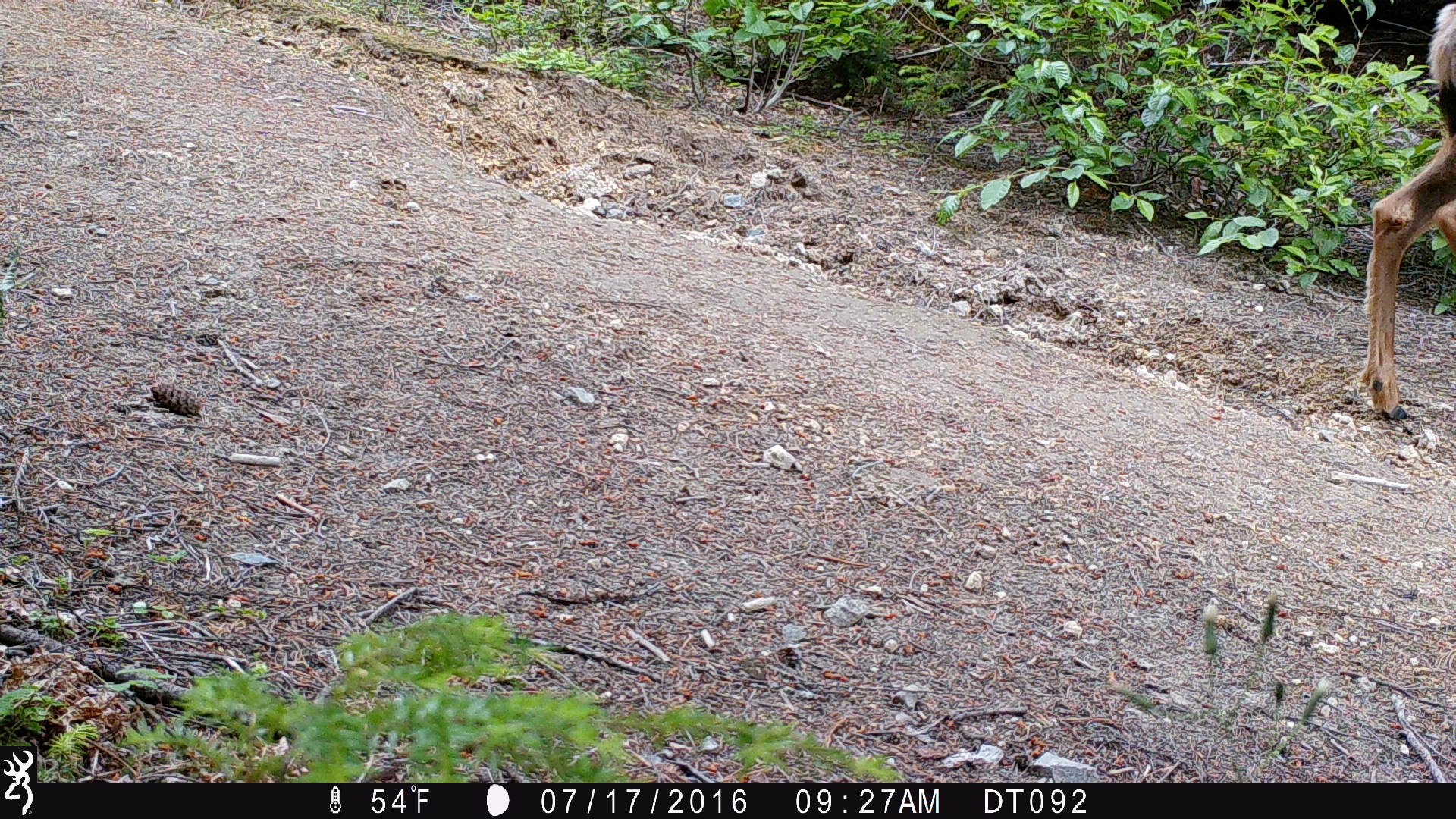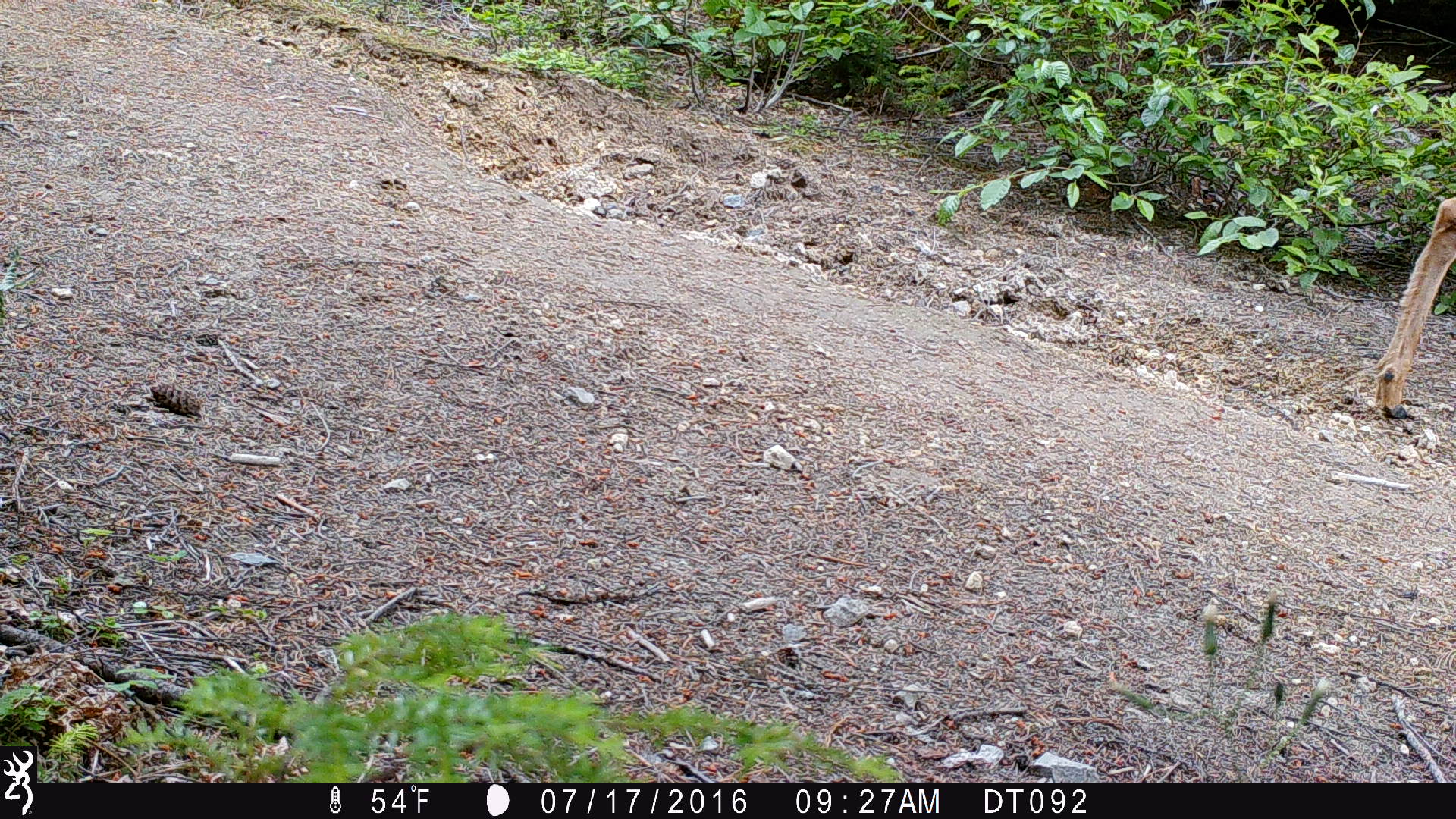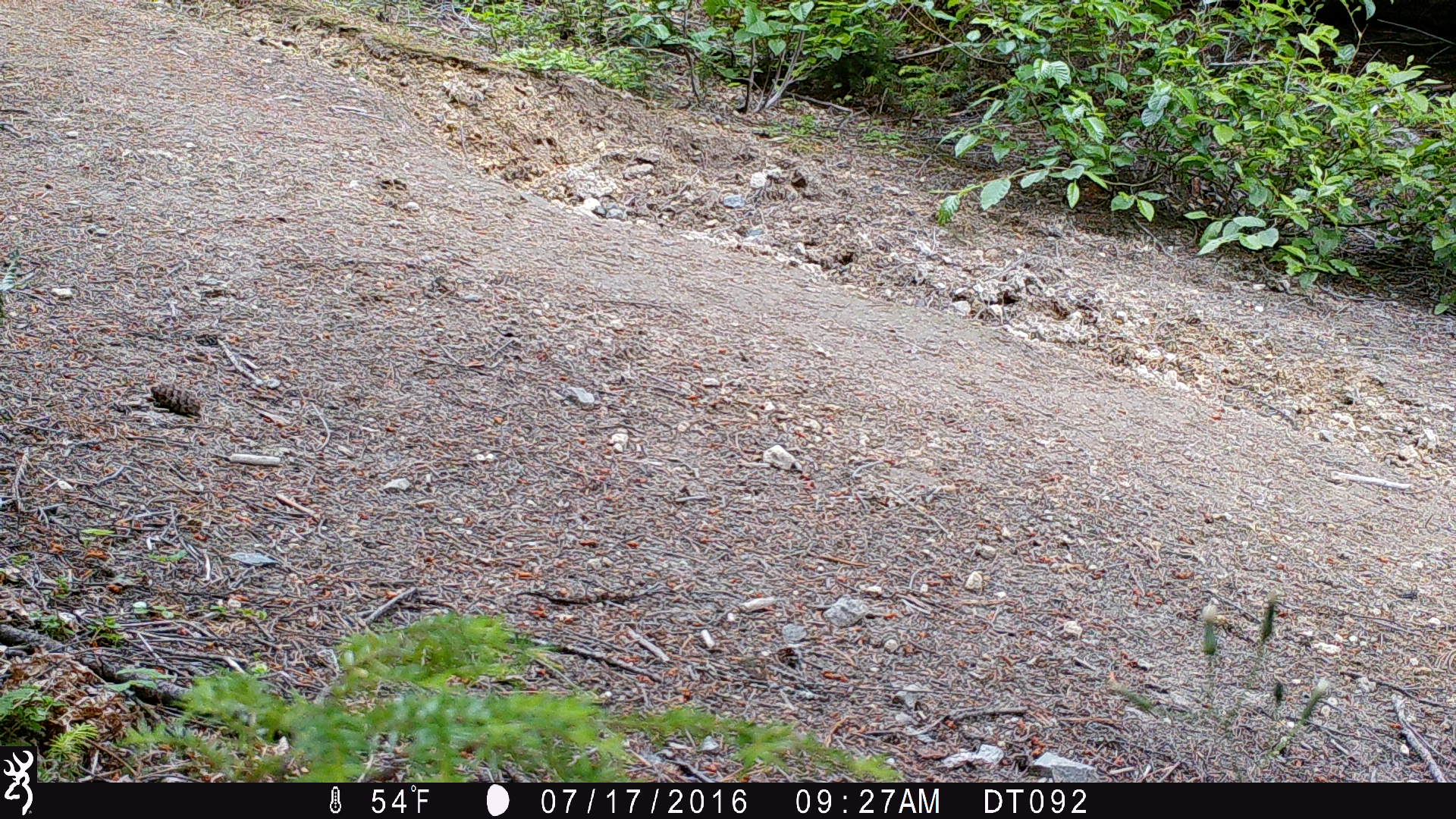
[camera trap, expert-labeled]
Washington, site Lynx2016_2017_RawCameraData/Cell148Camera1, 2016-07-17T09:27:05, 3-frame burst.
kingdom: Animalia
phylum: Chordata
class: Mammalia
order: Artiodactyla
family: Cervidae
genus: Odocoileus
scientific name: Odocoileus hemionus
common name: mule deer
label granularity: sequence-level